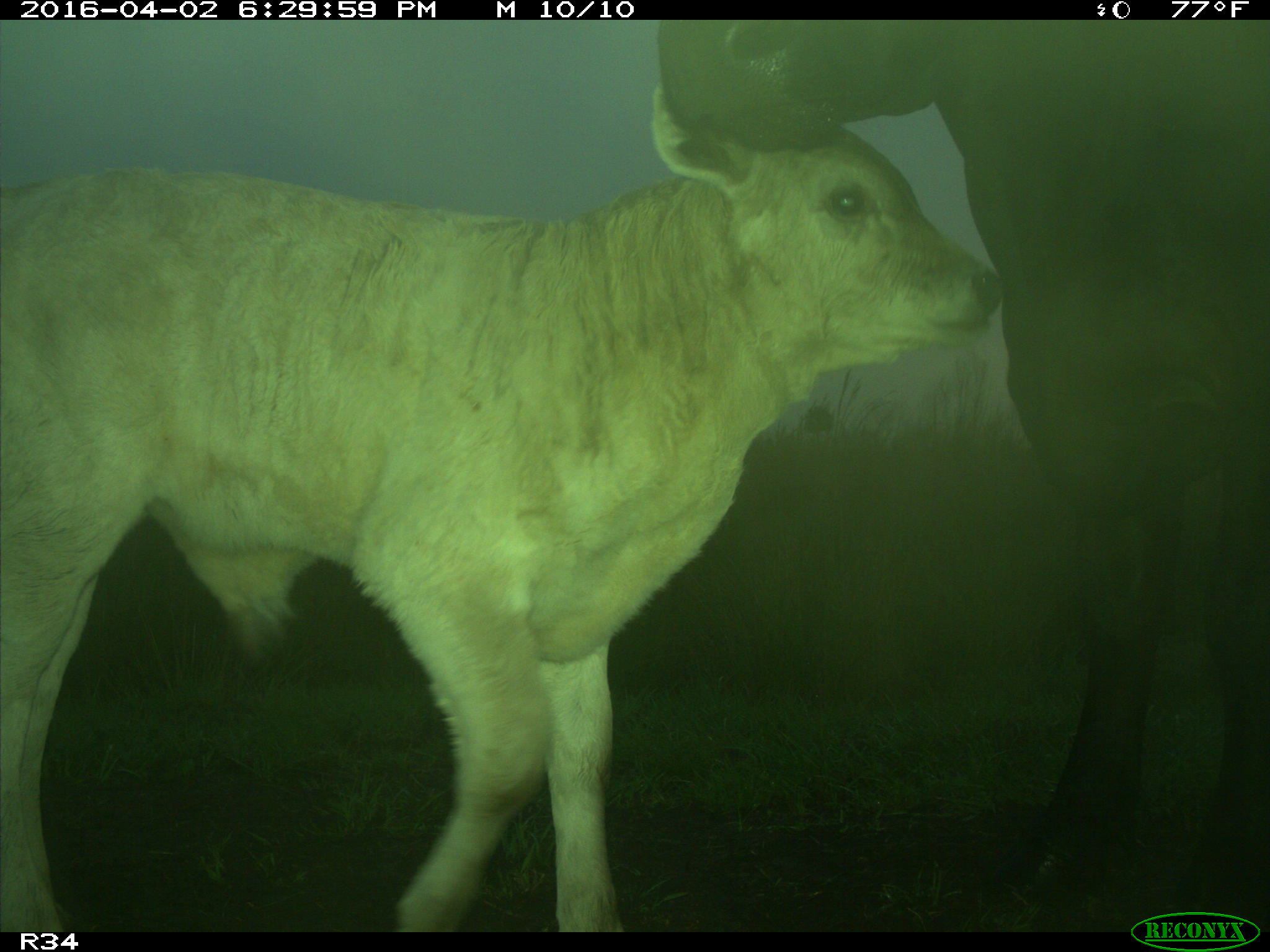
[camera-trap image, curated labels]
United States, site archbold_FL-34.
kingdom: Animalia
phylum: Chordata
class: Mammalia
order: Artiodactyla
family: Bovidae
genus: Bos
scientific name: Bos taurus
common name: domestic cow